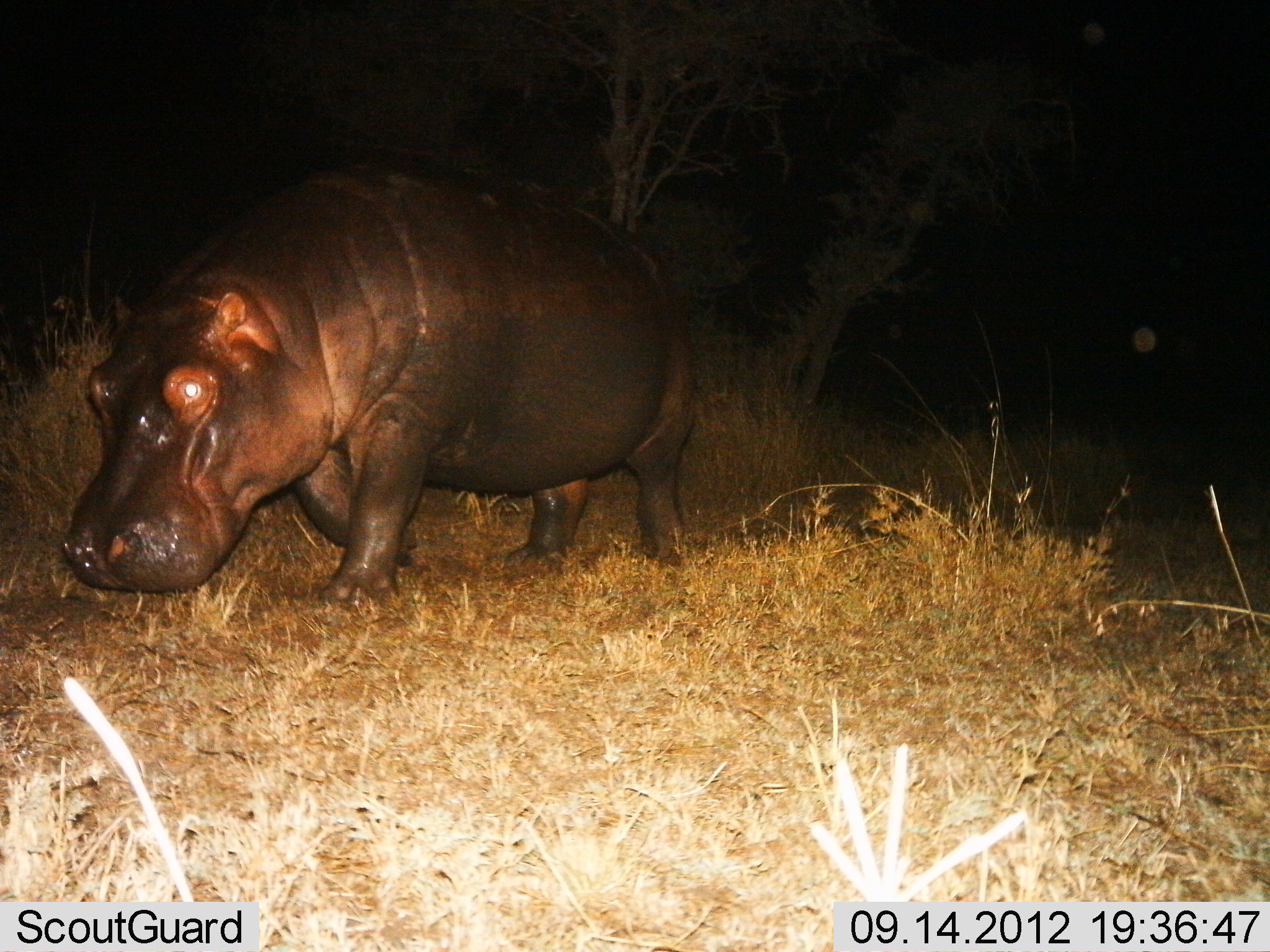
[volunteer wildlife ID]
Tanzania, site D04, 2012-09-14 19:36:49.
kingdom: Animalia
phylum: Chordata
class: Mammalia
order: Artiodactyla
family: Hippopotamidae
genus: Hippopotamus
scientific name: Hippopotamus amphibius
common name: hippopotamus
Hippopotamus (Hippopotamus amphibius), count 1. Behavior (volunteer vote fractions): standing 20%, resting 0%, moving 80%, interacting 0%. Young present (vote fraction): 0%. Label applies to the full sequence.